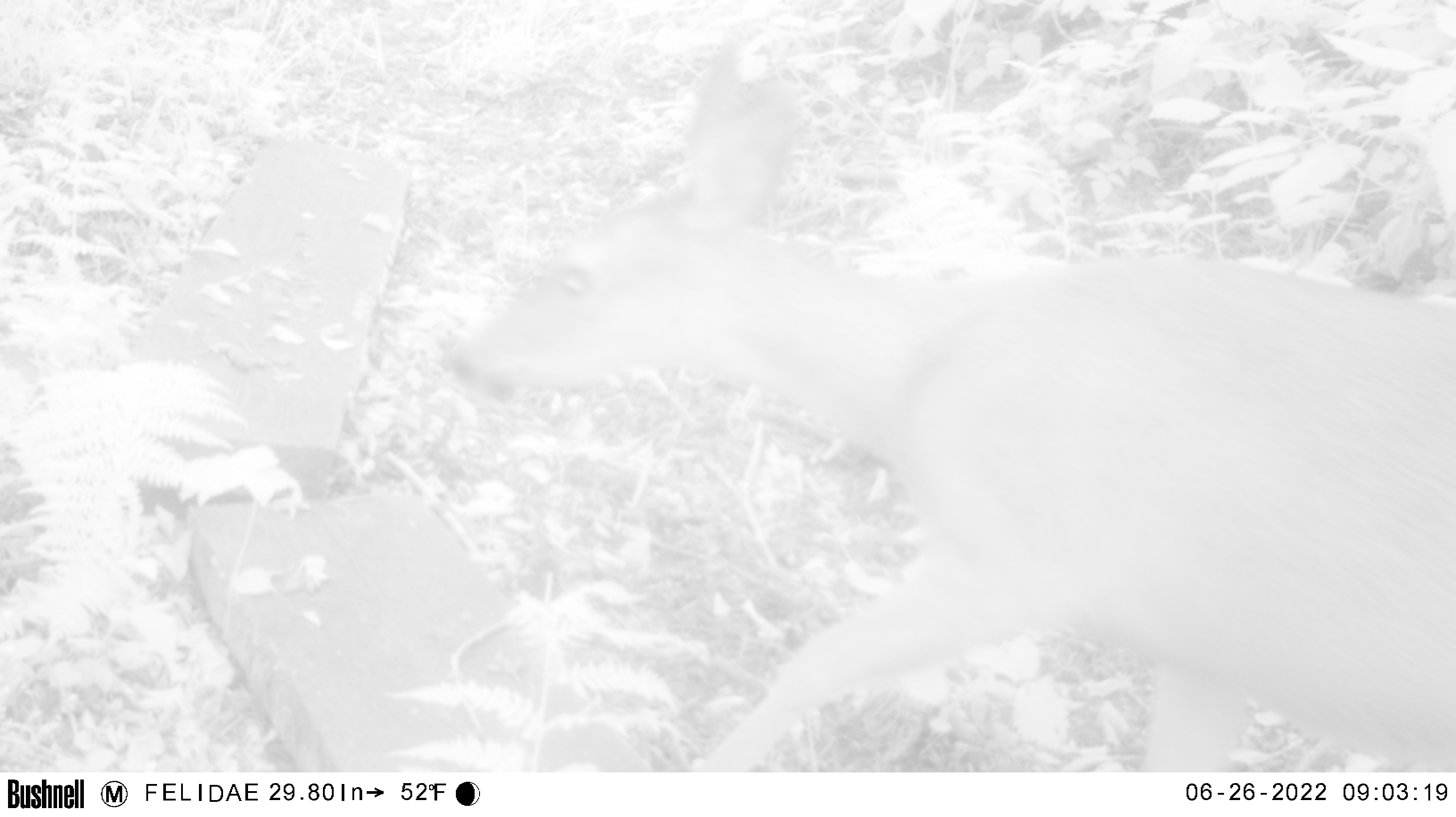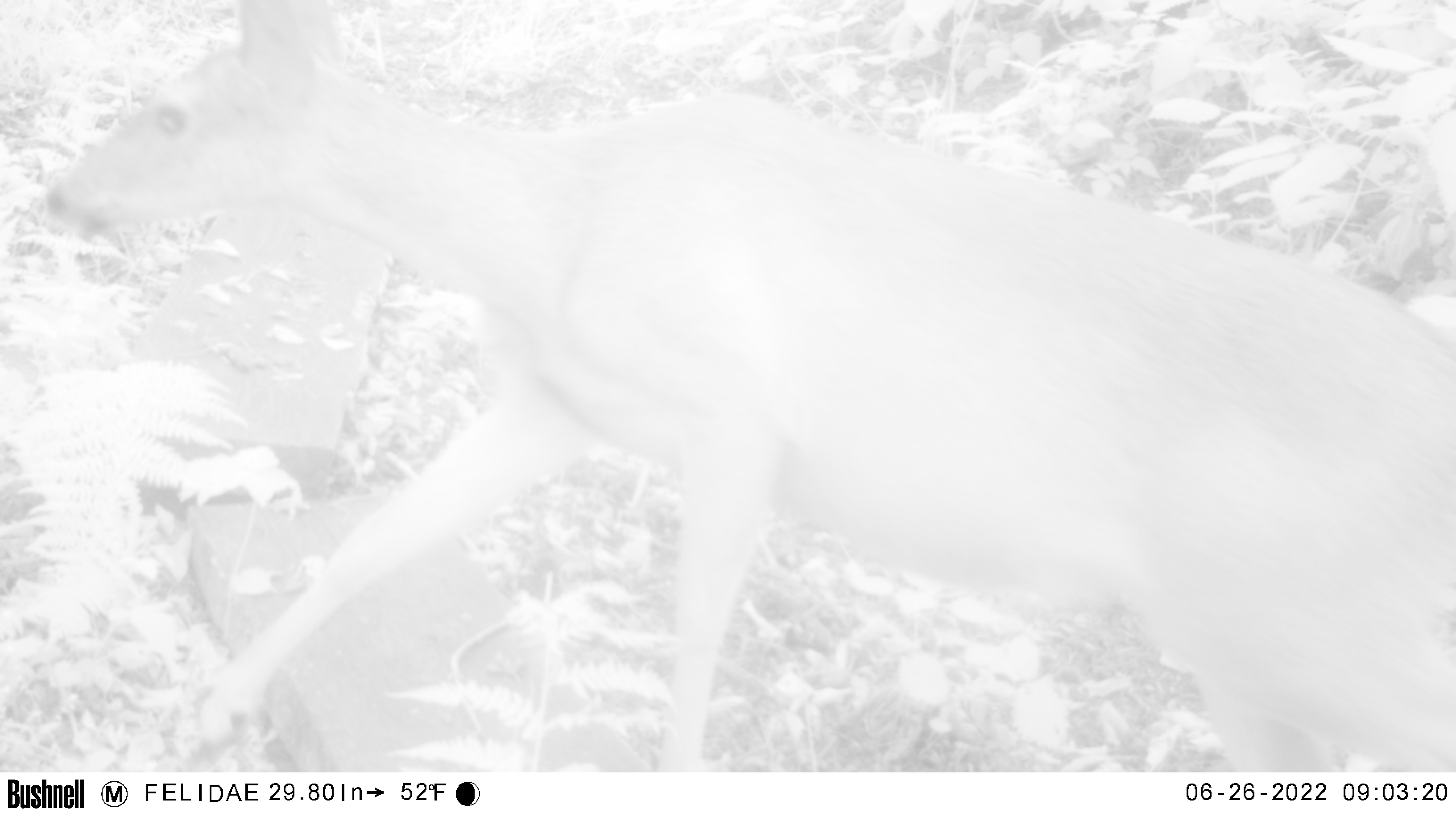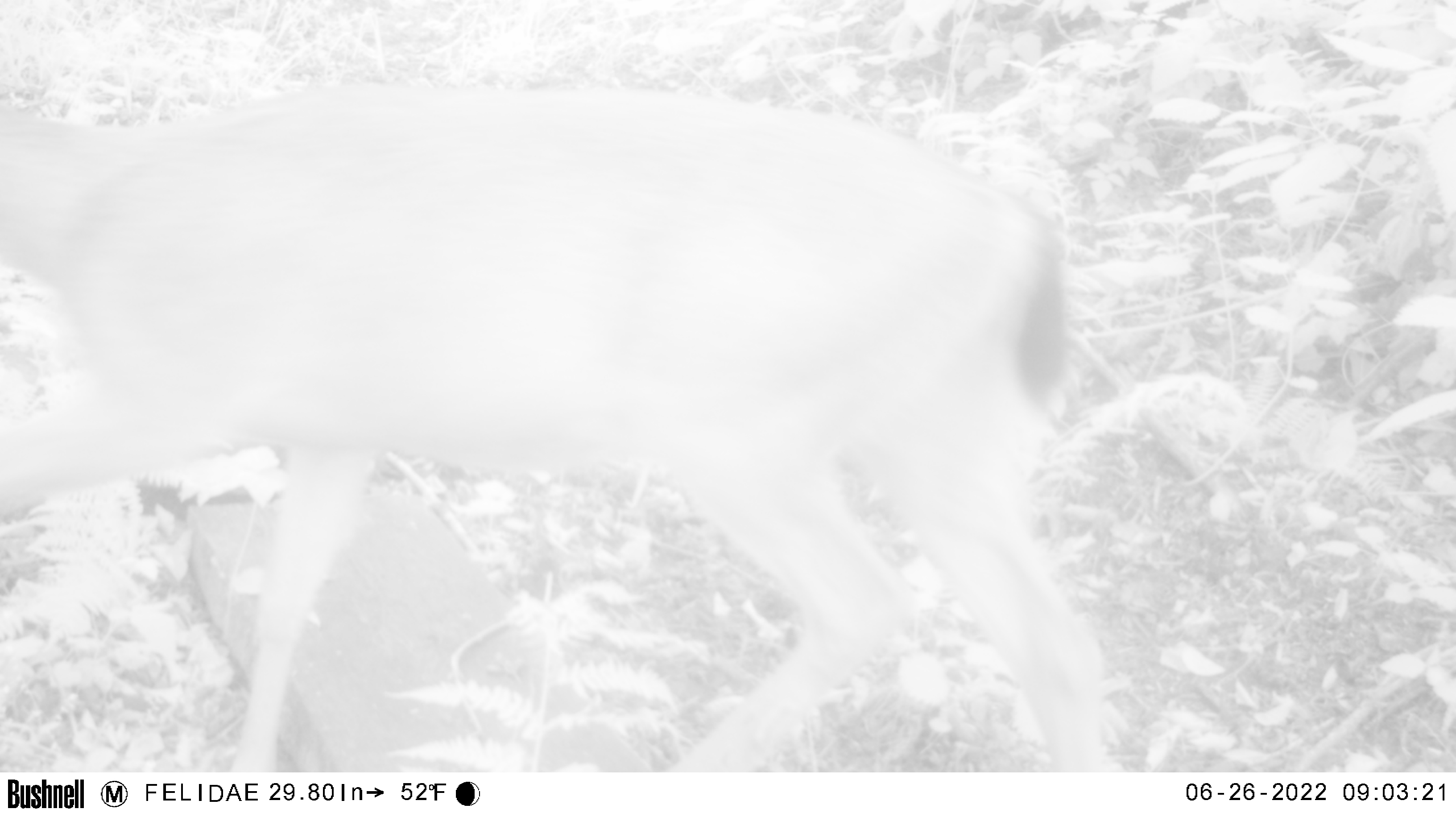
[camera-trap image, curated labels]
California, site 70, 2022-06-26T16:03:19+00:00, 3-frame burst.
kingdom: Animalia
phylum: Chordata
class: Mammalia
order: Artiodactyla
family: Cervidae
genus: Odocoileus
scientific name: Odocoileus hemionus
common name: mule deer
Mule deer (Odocoileus hemionus).